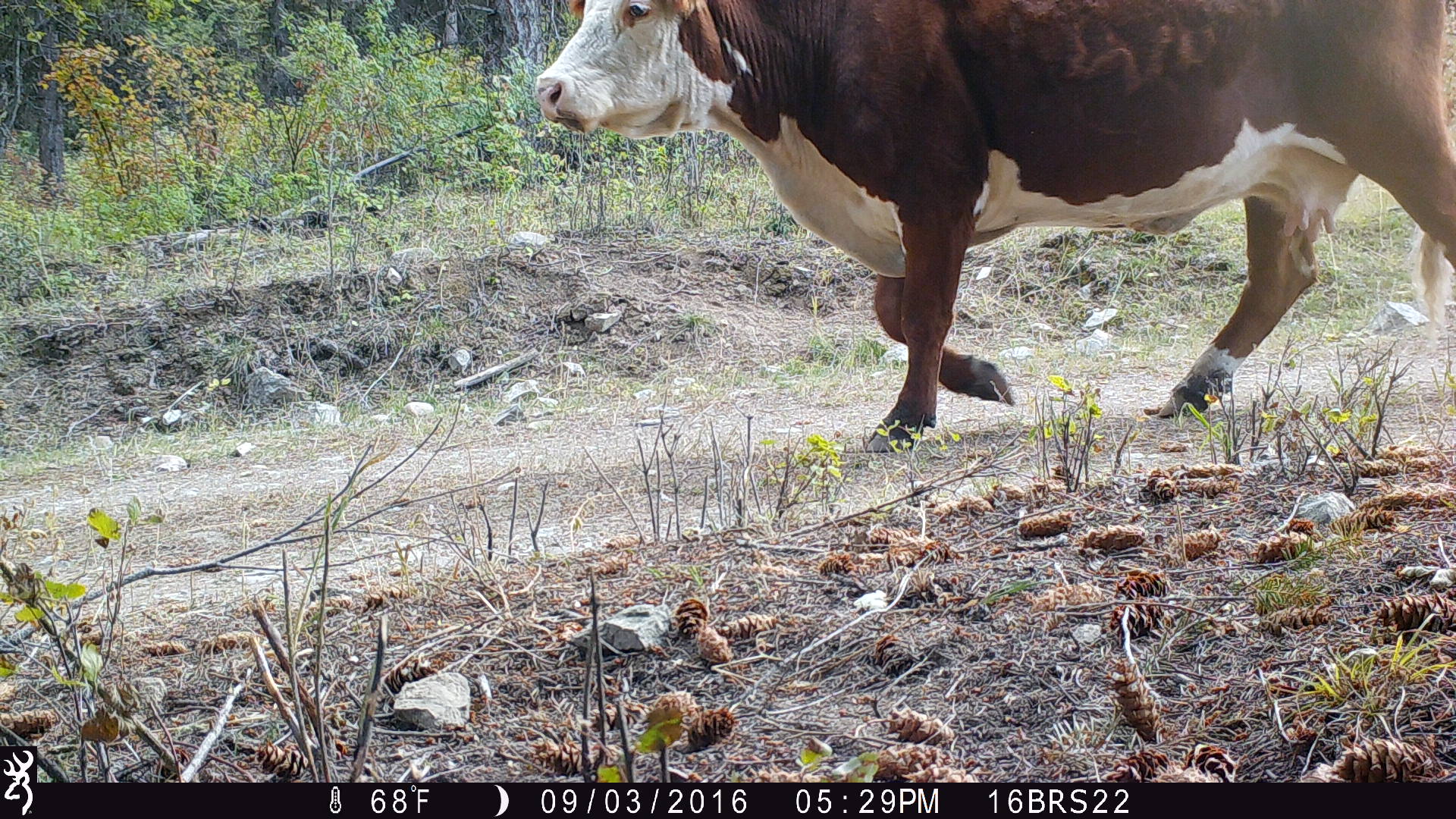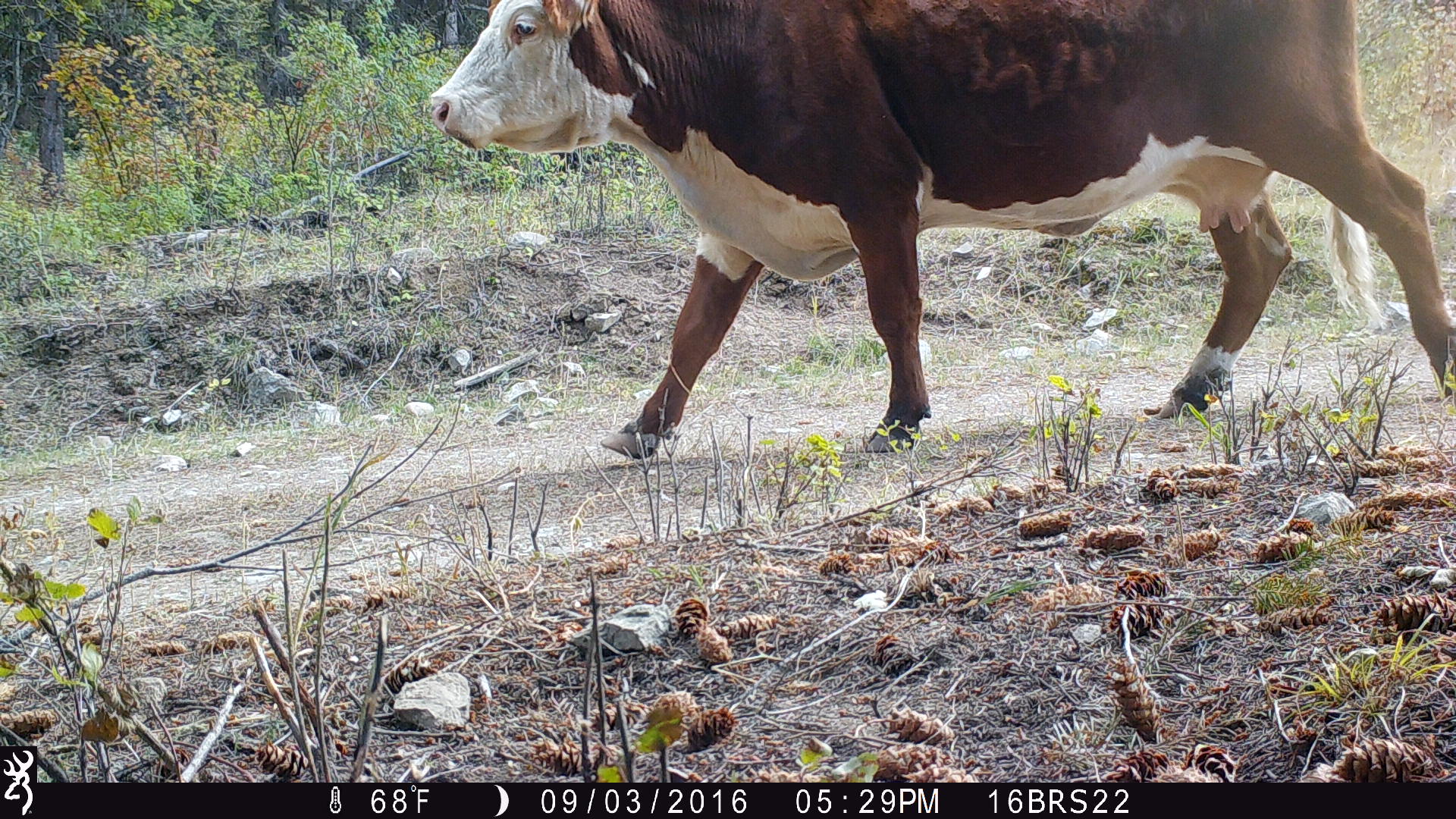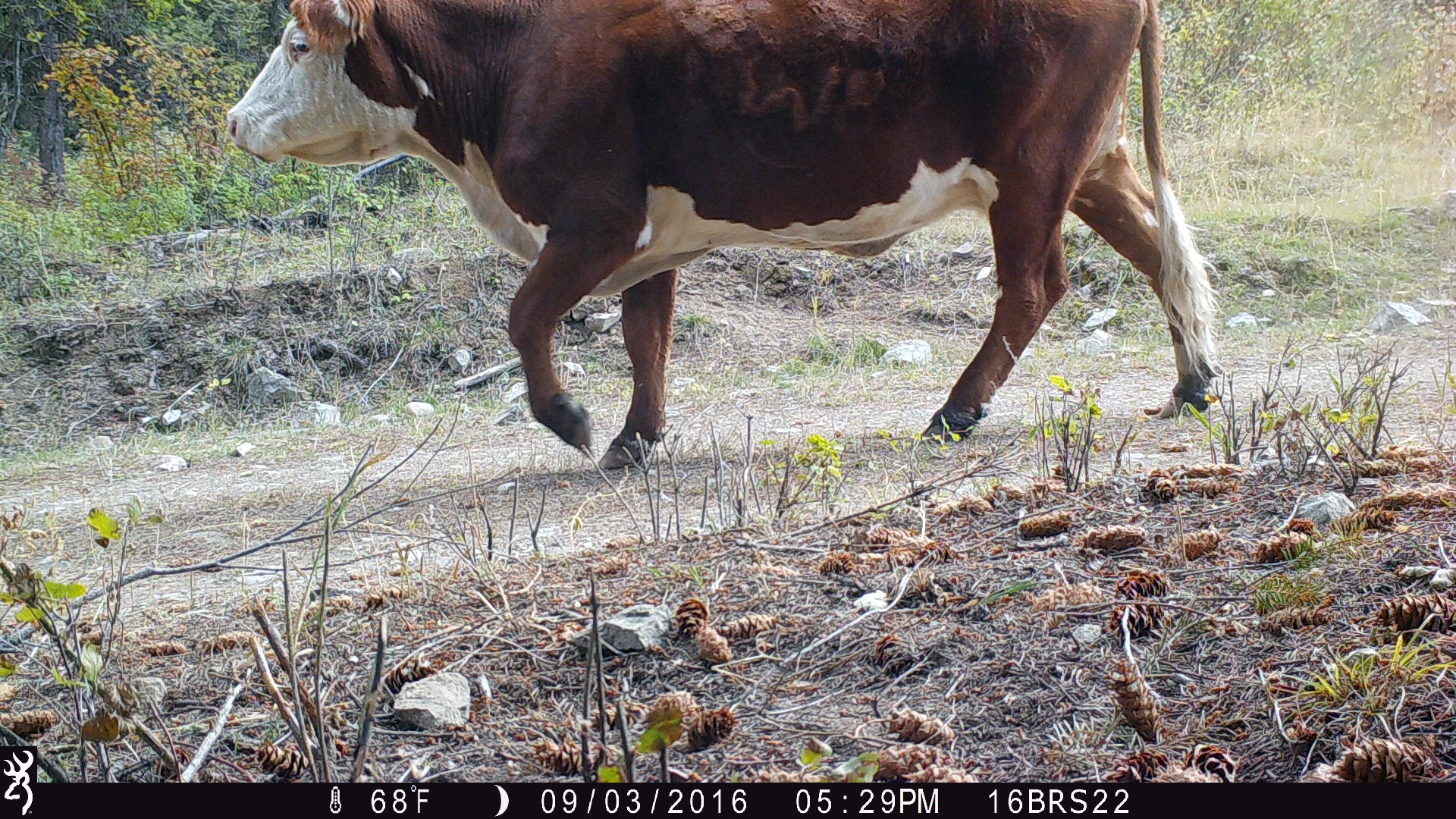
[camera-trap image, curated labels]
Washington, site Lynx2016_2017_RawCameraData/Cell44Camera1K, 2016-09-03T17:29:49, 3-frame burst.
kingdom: Animalia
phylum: Chordata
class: Mammalia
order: Artiodactyla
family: Bovidae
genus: Bos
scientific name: Bos taurus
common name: domestic cattle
Domestic cattle (Bos taurus). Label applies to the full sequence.